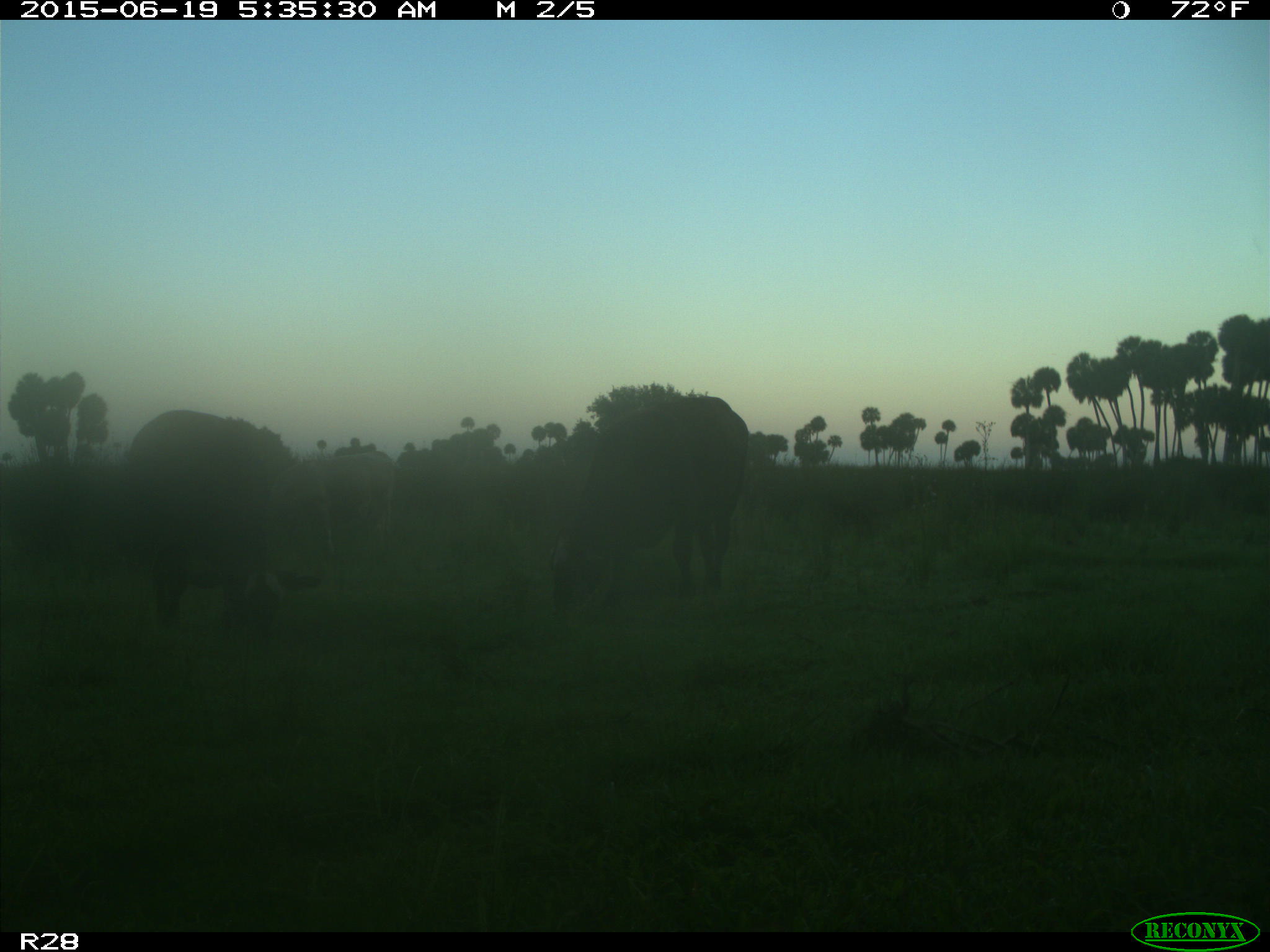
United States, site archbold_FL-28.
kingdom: Animalia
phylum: Chordata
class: Mammalia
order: Artiodactyla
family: Bovidae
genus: Bos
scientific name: Bos taurus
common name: domestic cow